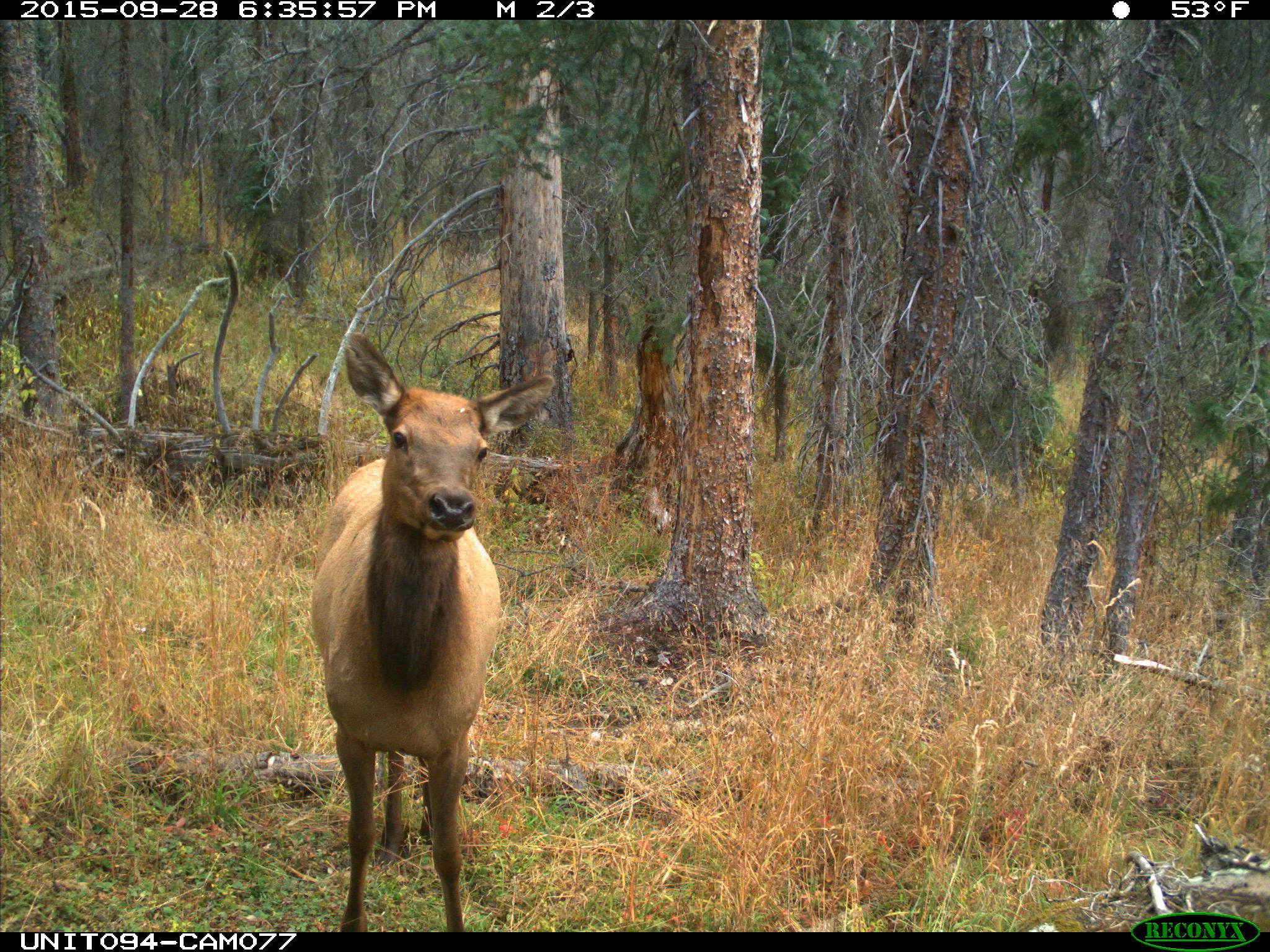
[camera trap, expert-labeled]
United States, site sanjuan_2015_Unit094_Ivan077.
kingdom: Animalia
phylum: Chordata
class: Mammalia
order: Artiodactyla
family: Cervidae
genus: Cervus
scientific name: Cervus elaphus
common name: red deer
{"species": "Cervus elaphus (red deer)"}